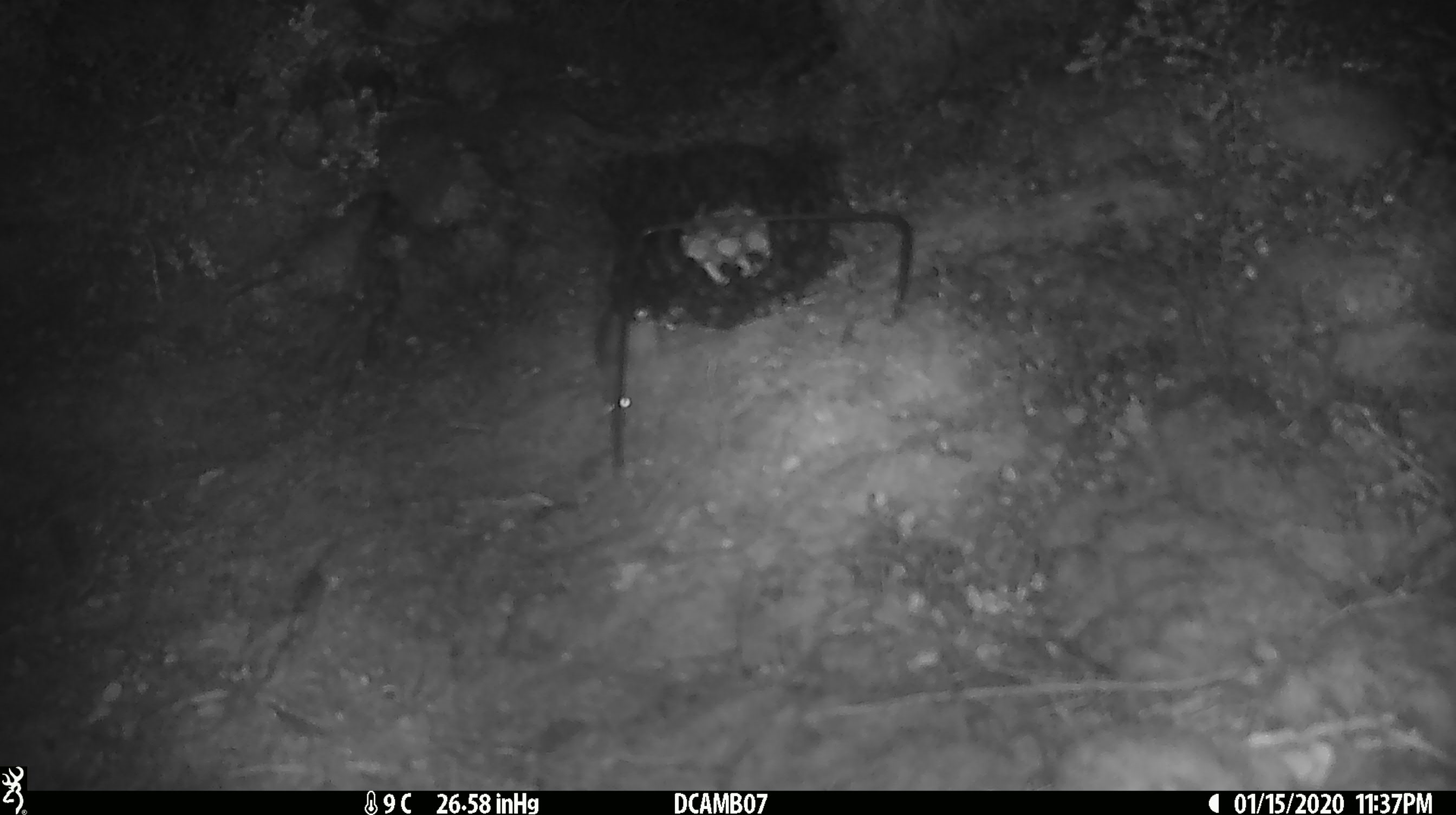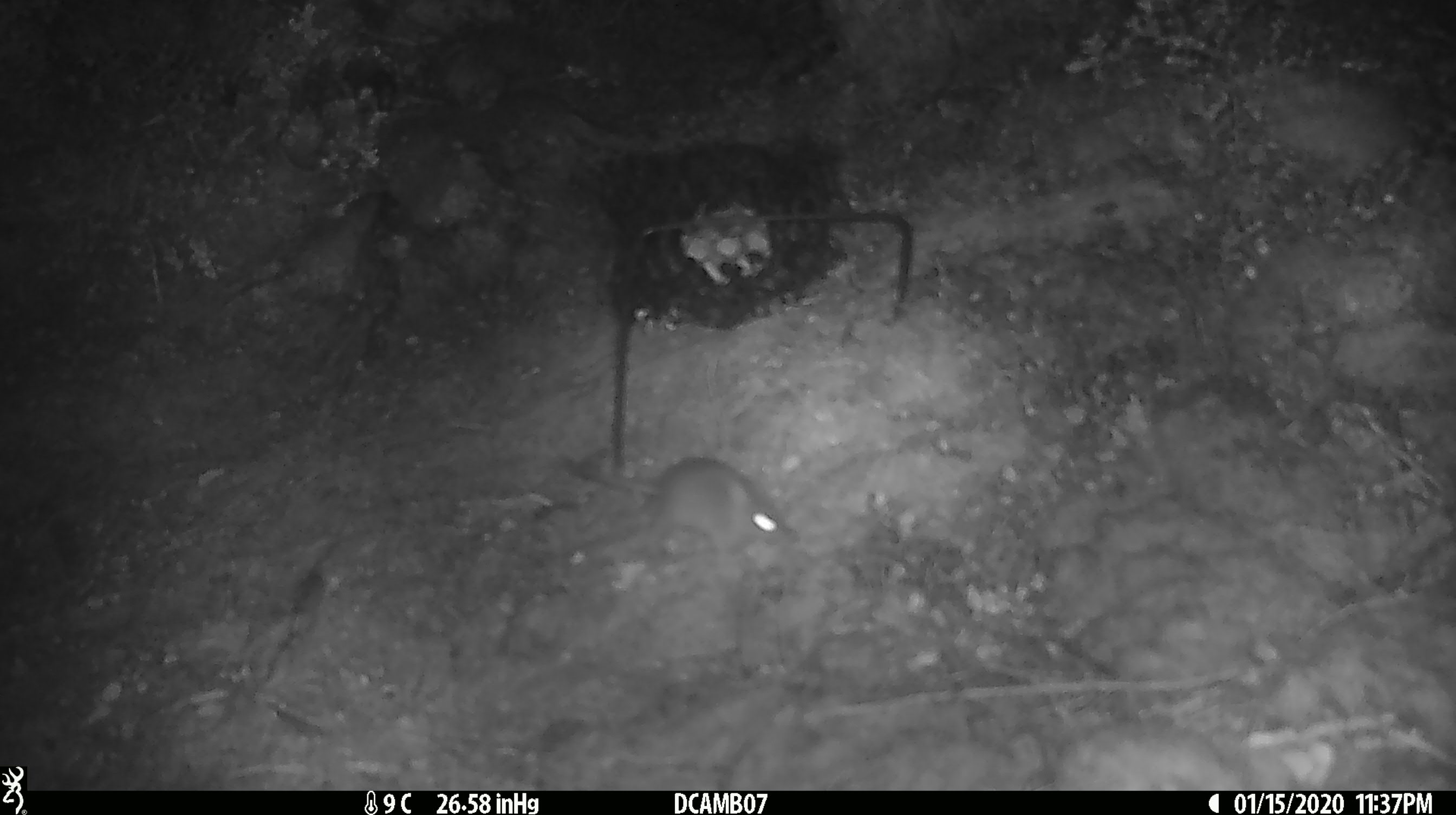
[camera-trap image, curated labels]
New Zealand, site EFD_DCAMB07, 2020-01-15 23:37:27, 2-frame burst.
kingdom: Animalia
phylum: Chordata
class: Mammalia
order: Rodentia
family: Muridae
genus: Mus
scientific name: Mus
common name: mouse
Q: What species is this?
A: Mouse (Mus).